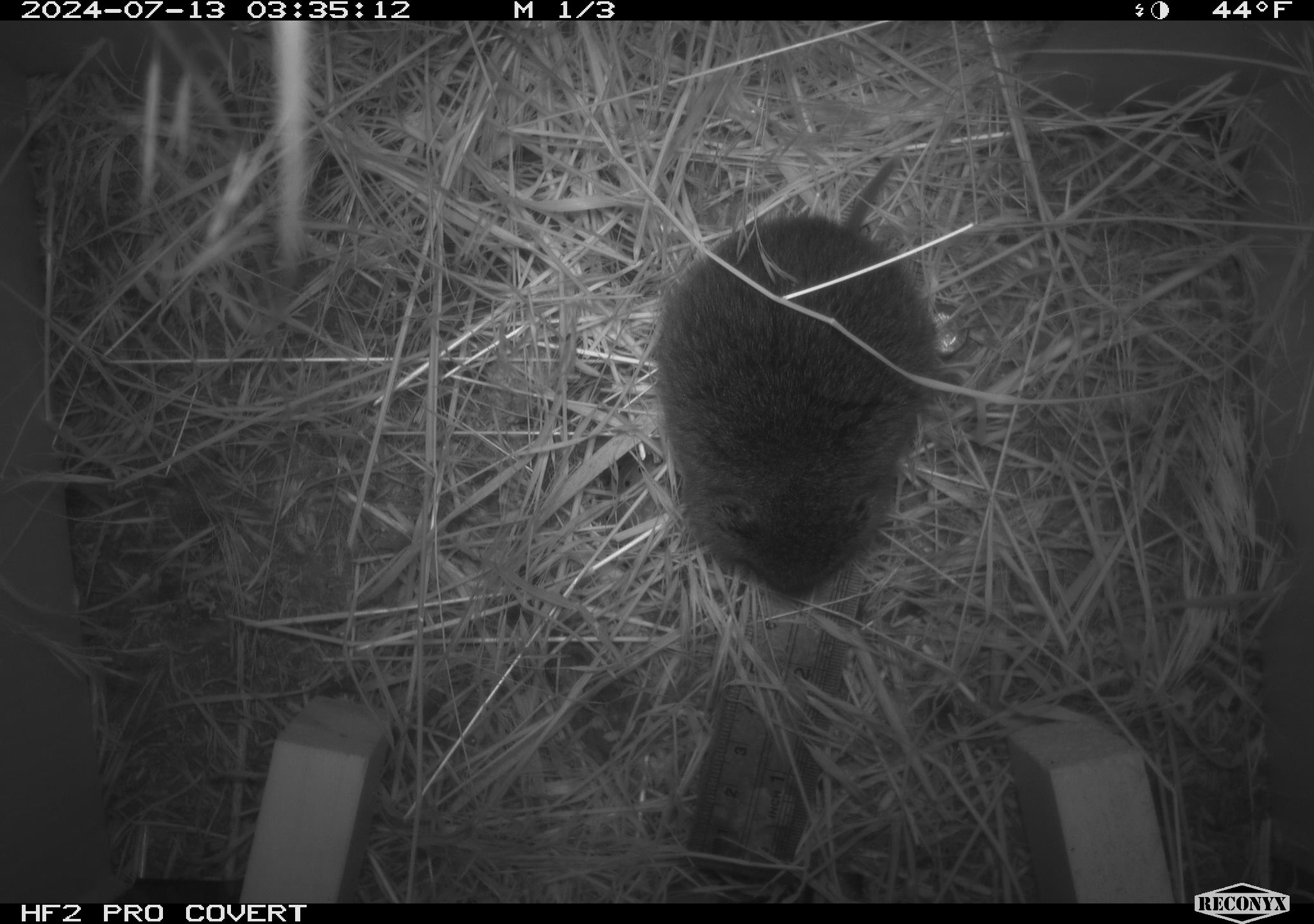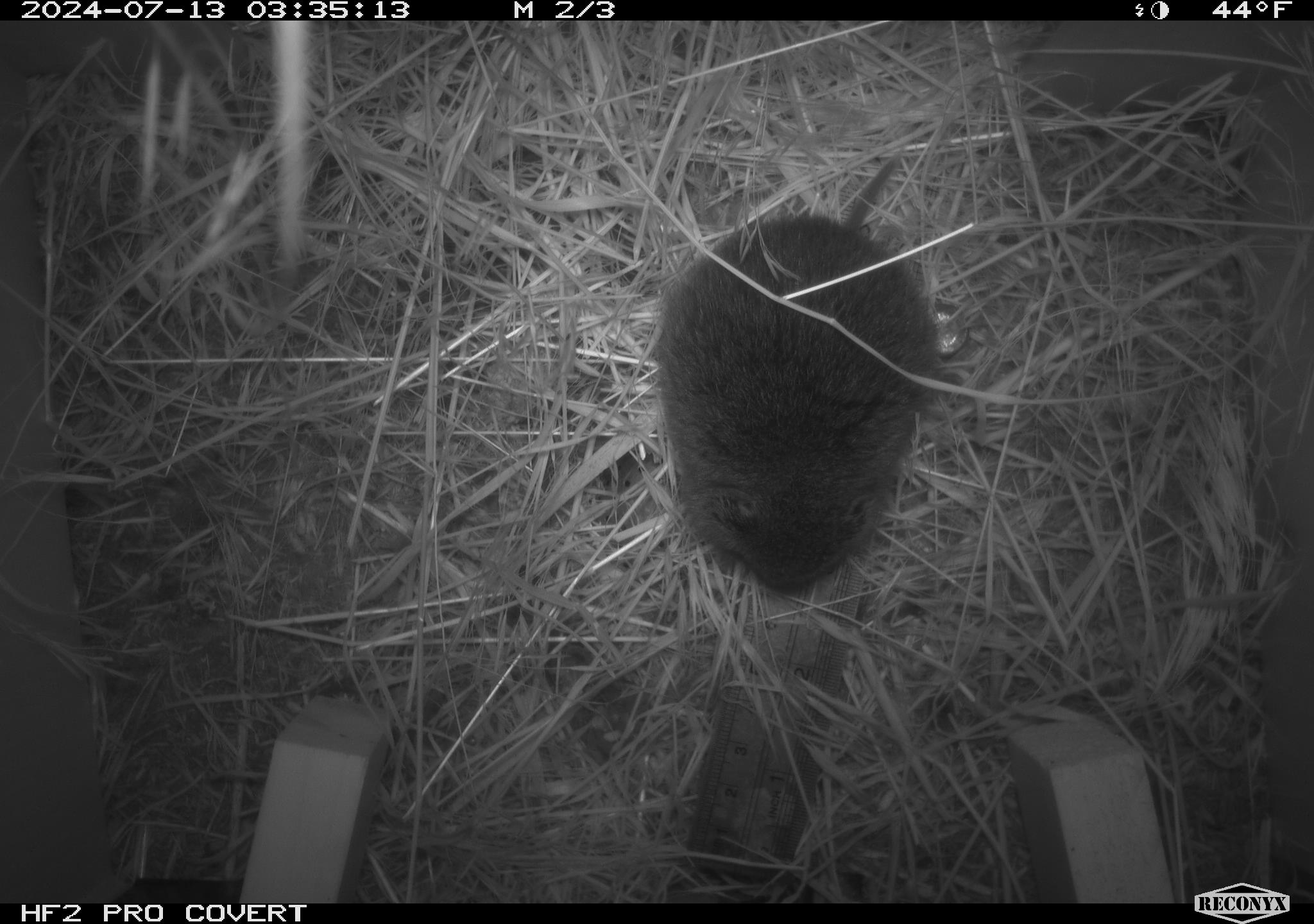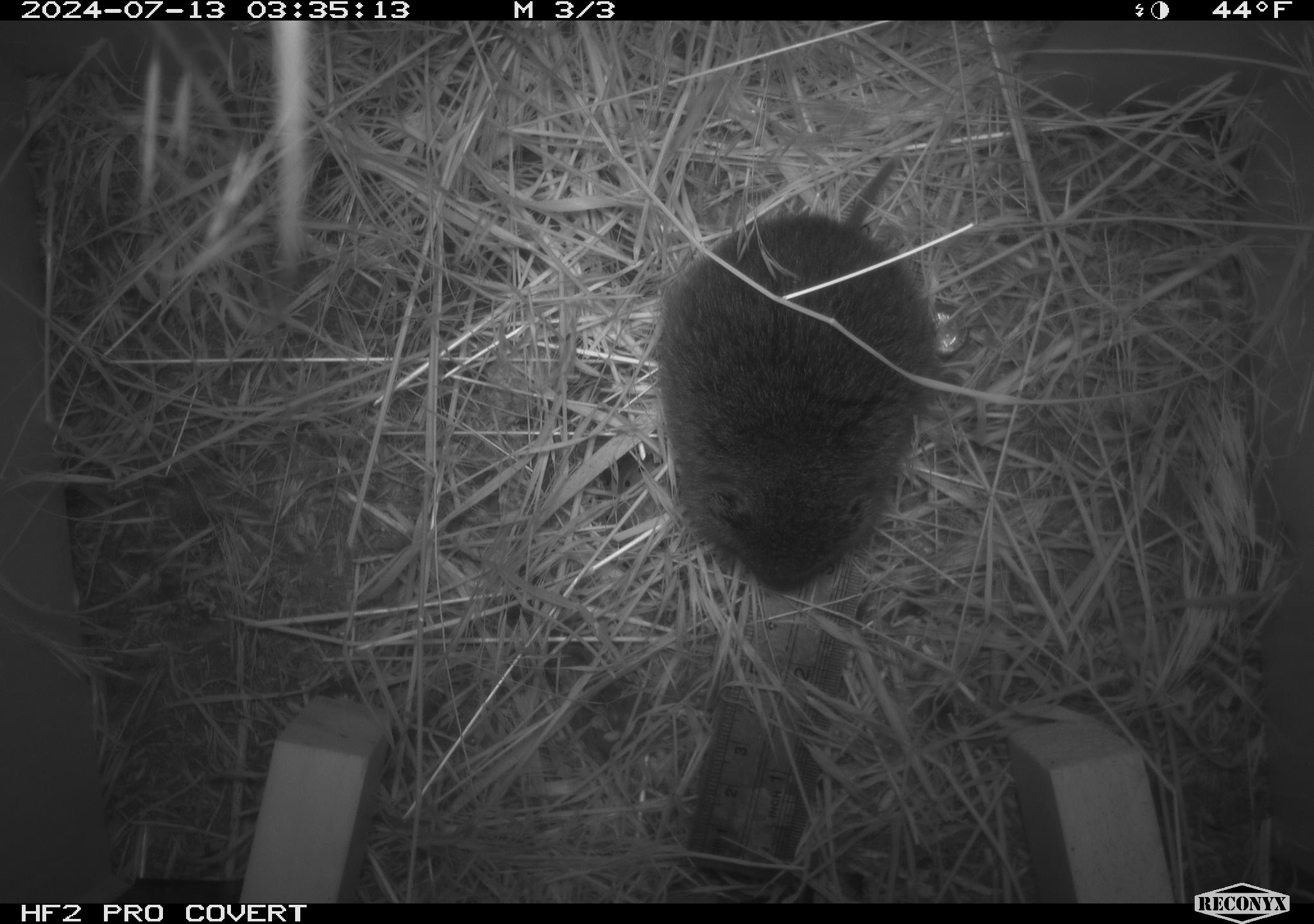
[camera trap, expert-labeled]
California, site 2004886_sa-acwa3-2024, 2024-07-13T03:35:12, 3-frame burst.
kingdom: Animalia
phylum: Chordata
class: Mammalia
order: Rodentia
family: Cricetidae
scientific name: Arvicolinae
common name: voles, lemmings, and muskrats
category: arvicolinae subfamily